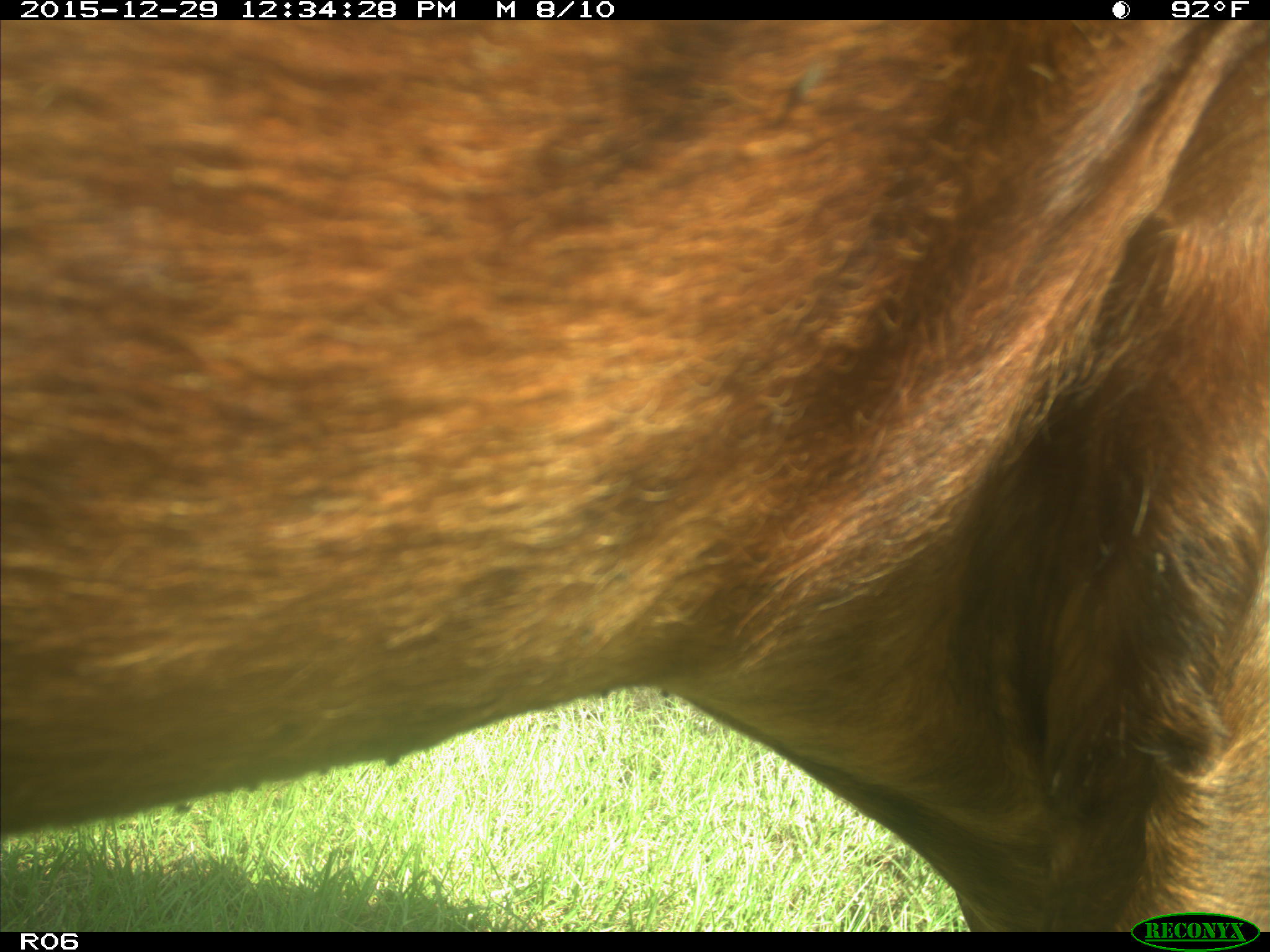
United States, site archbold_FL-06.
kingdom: Animalia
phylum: Chordata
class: Mammalia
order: Artiodactyla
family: Bovidae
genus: Bos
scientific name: Bos taurus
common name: domestic cow